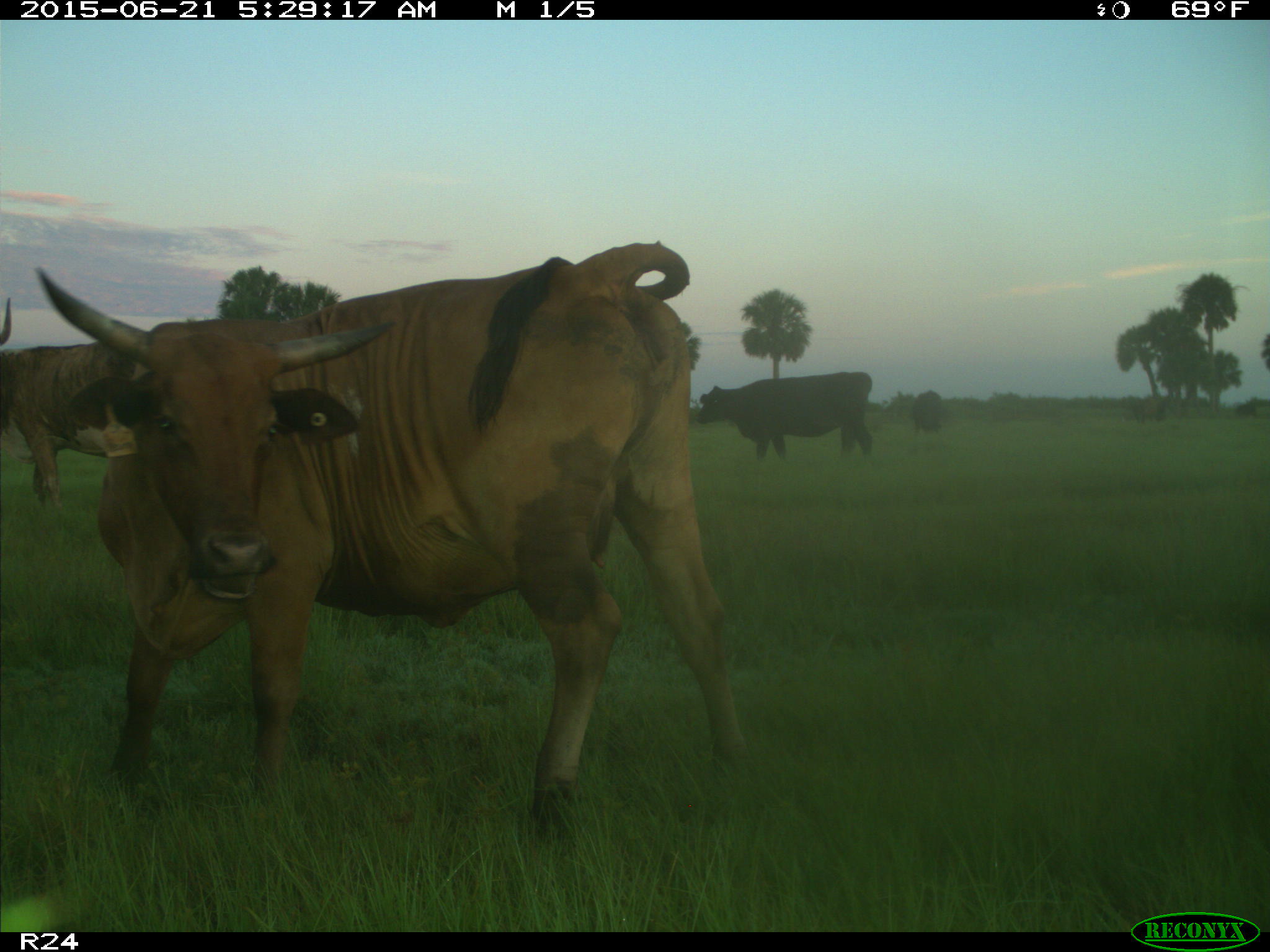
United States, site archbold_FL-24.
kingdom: Animalia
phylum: Chordata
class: Mammalia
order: Artiodactyla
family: Bovidae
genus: Bos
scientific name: Bos taurus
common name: domestic cow